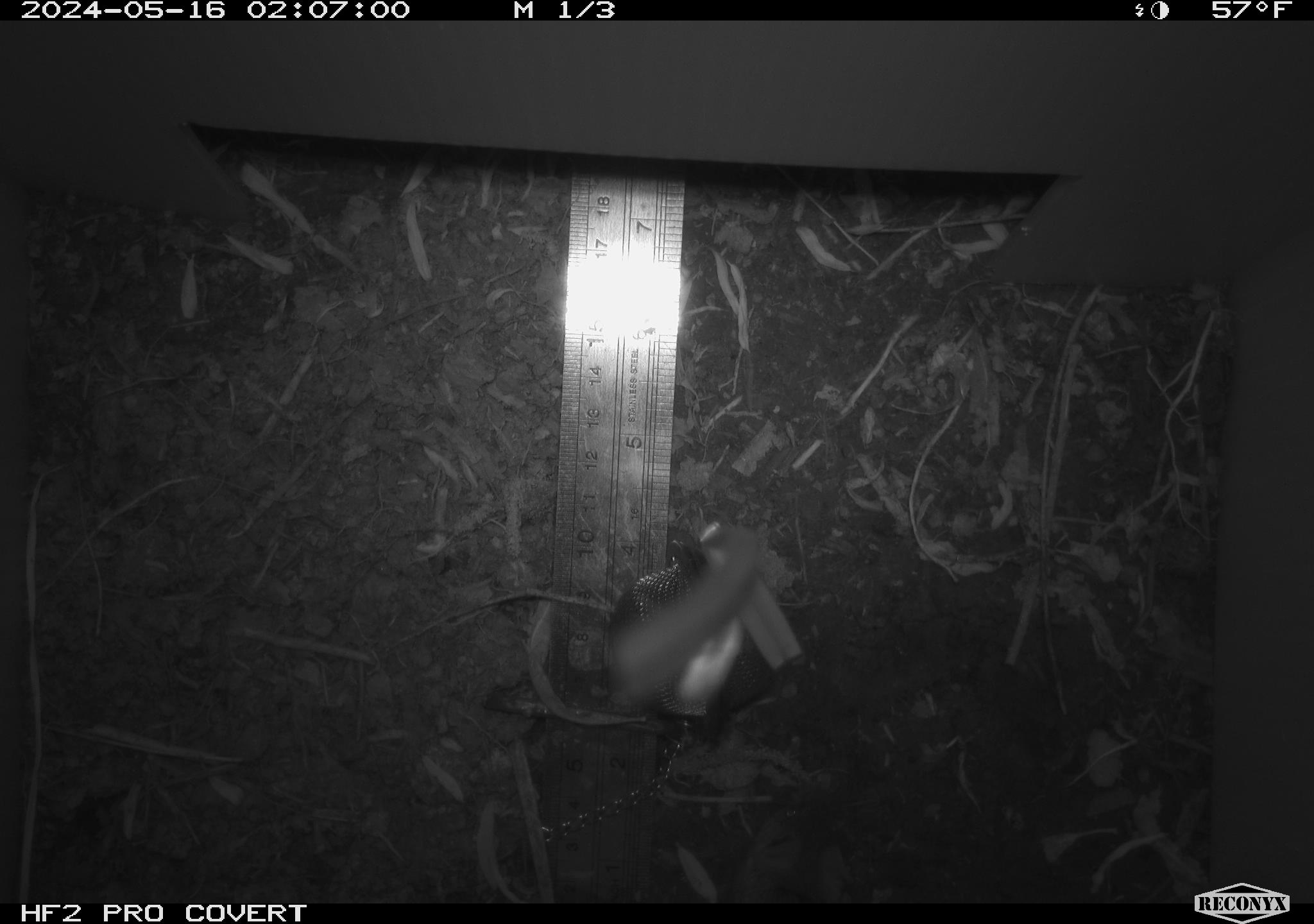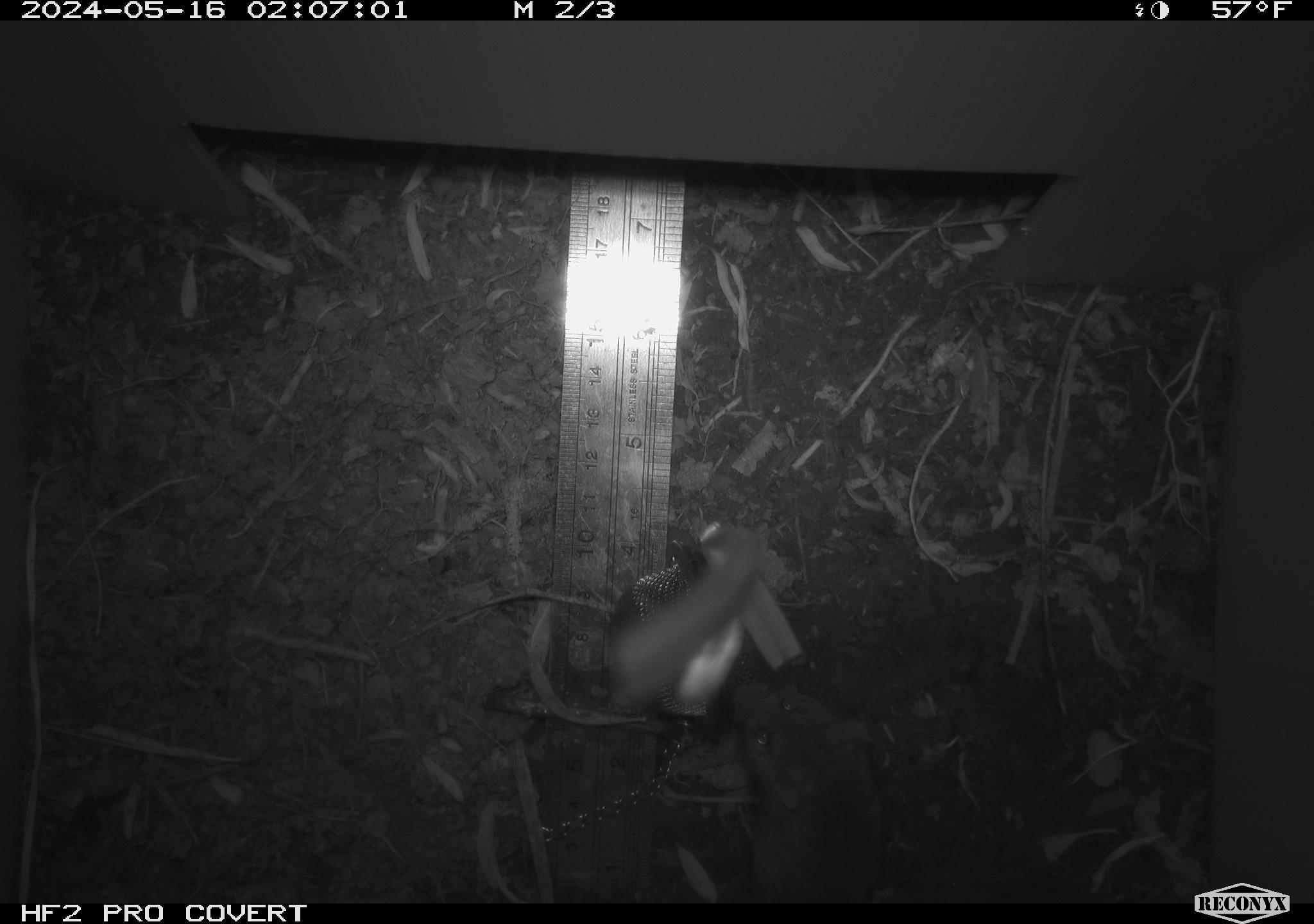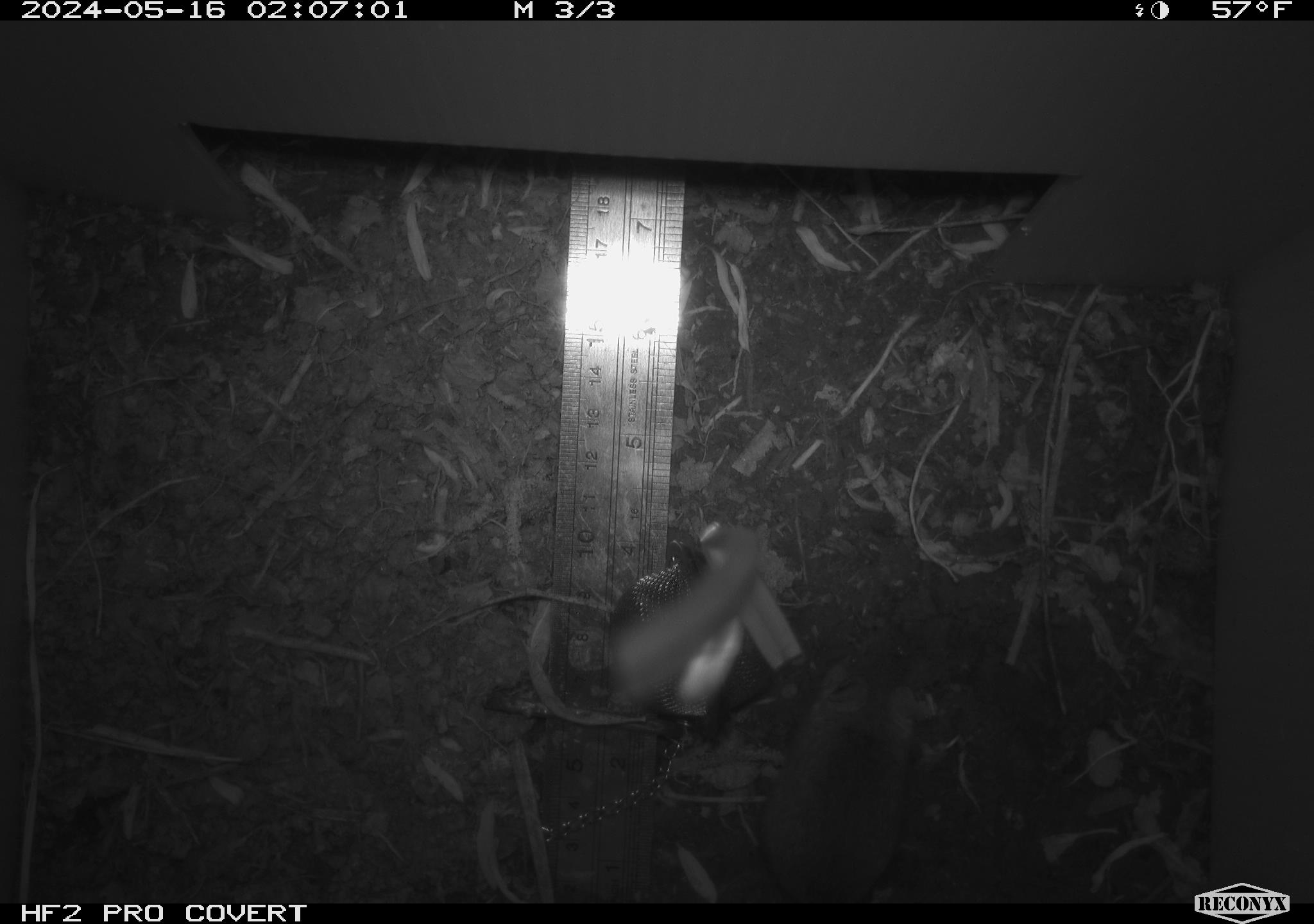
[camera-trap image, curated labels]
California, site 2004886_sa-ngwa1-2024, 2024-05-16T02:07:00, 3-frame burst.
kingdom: Animalia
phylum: Chordata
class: Mammalia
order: Rodentia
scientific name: Rodentia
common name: mouse species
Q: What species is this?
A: Mouse species (Rodentia).